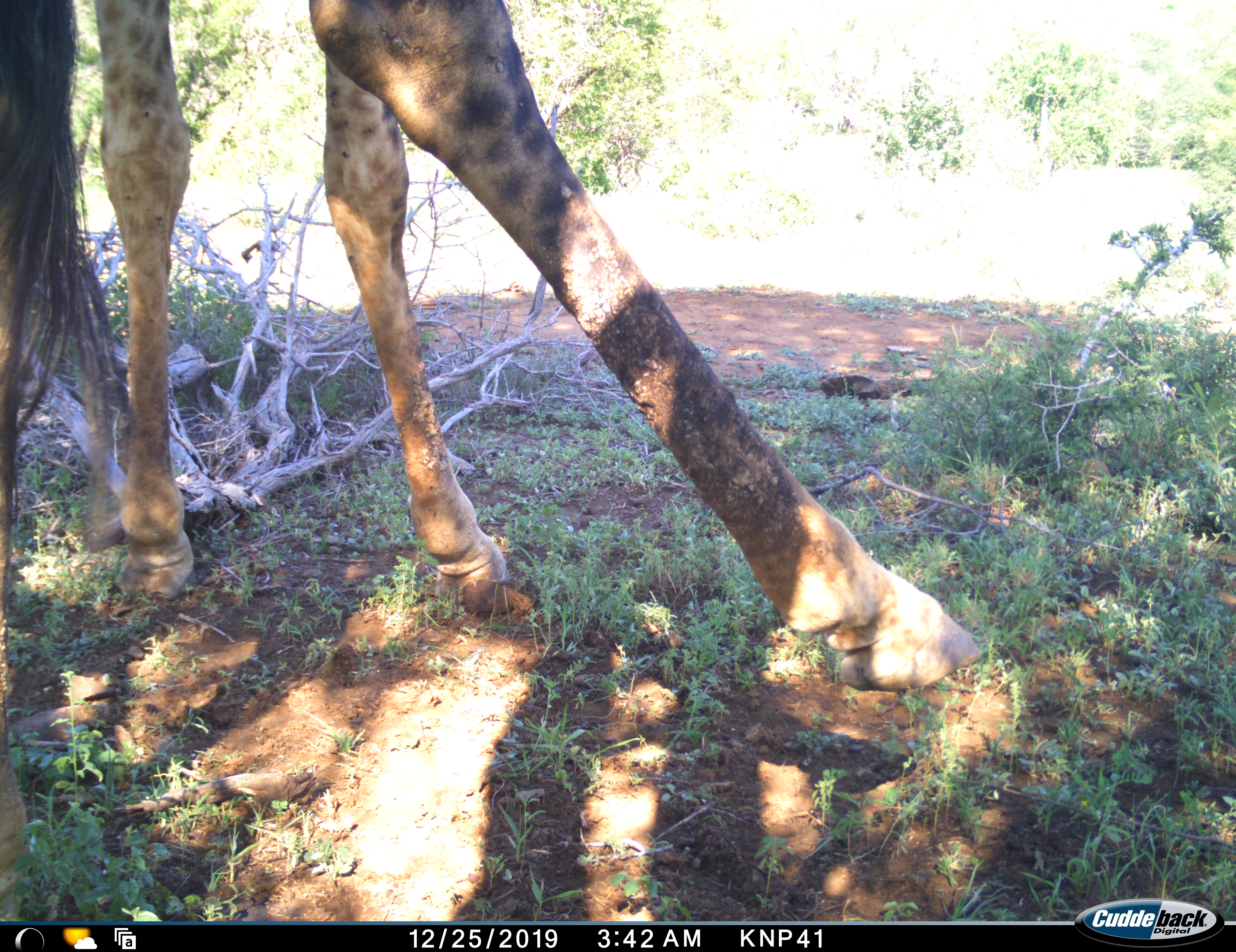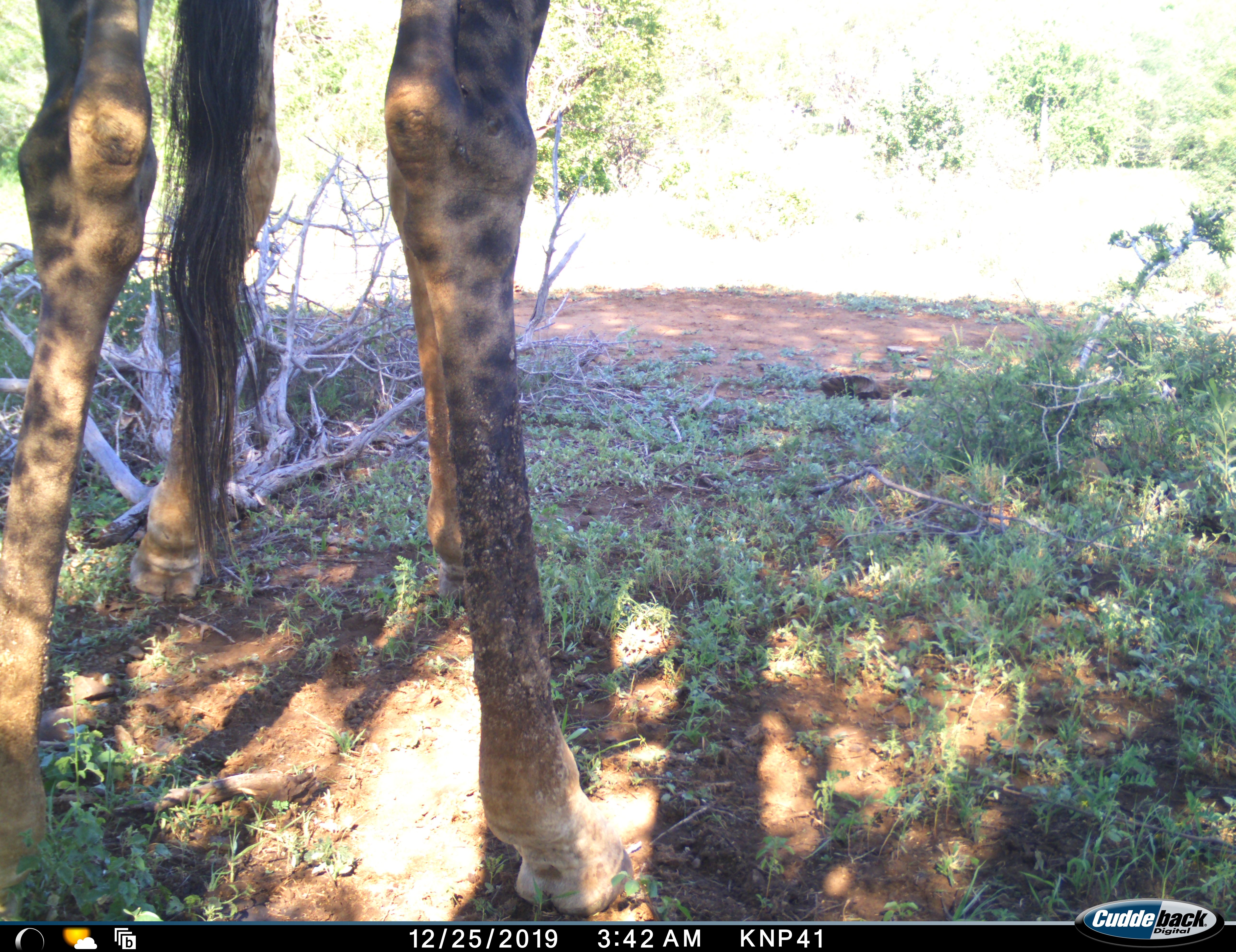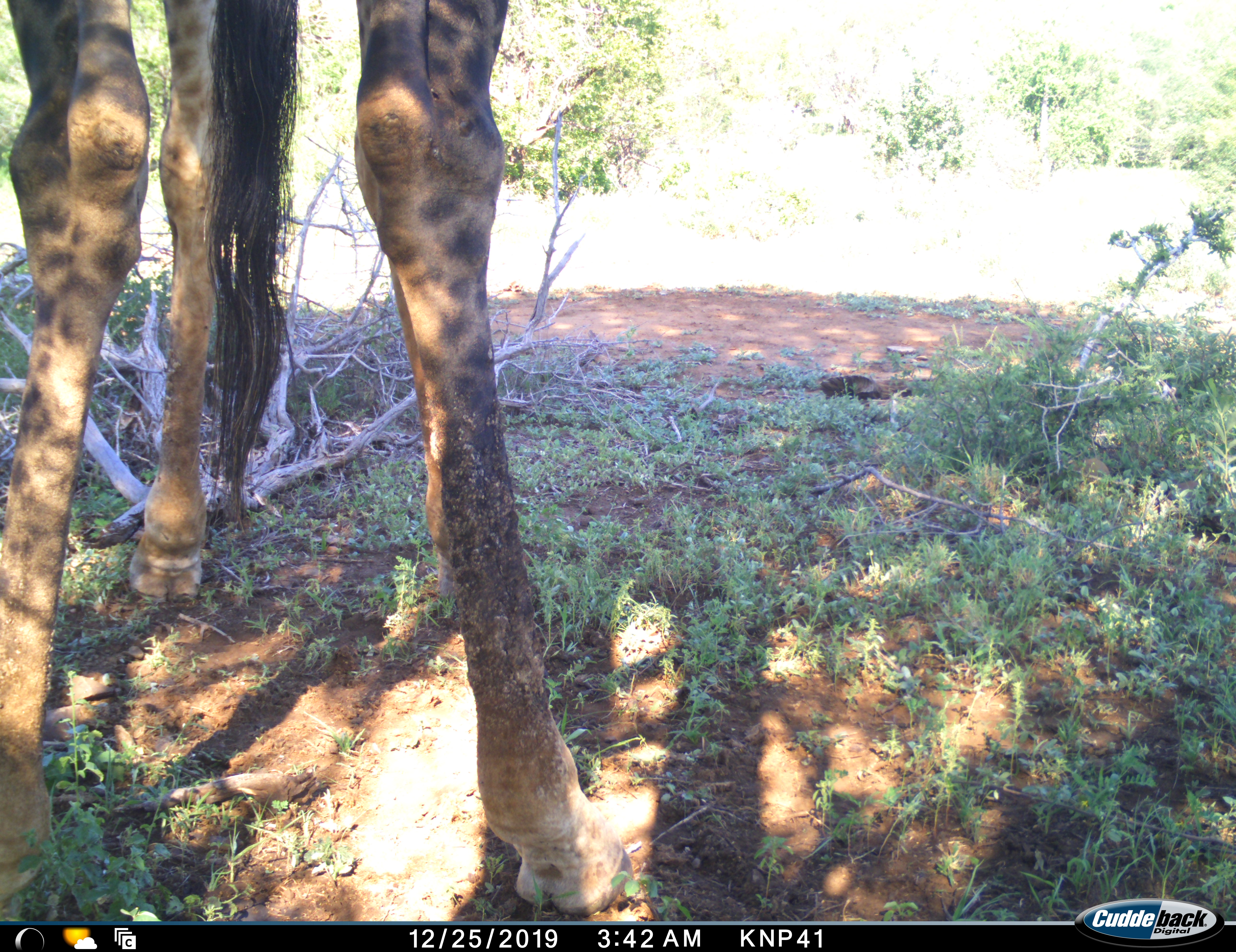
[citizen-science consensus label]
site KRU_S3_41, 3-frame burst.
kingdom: Animalia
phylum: Chordata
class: Mammalia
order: Artiodactyla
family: Giraffidae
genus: Giraffa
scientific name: Giraffa camelopardalis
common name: giraffe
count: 1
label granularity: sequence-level